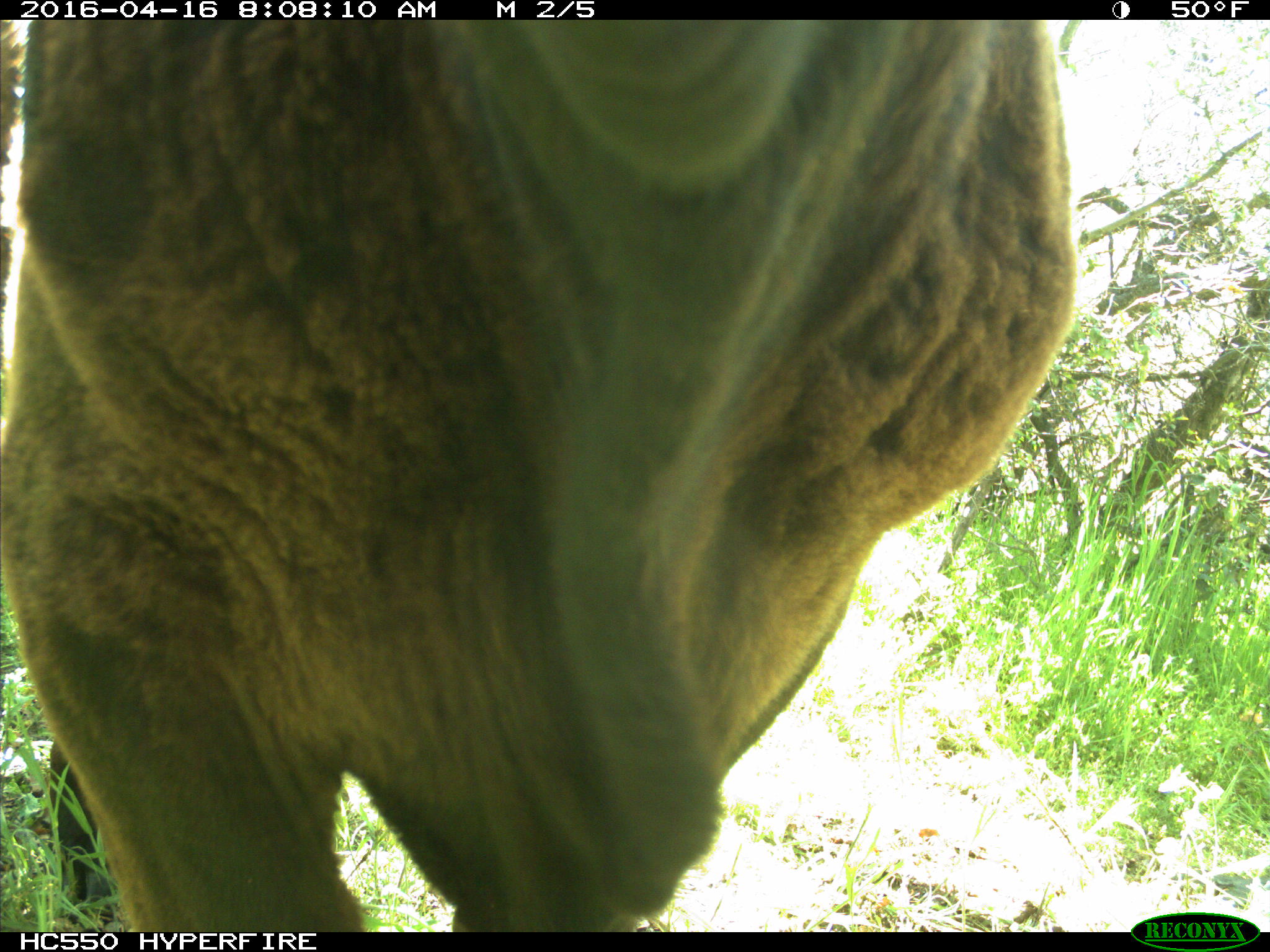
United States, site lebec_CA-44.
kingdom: Animalia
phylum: Chordata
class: Mammalia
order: Artiodactyla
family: Bovidae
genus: Bos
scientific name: Bos taurus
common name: domestic cow